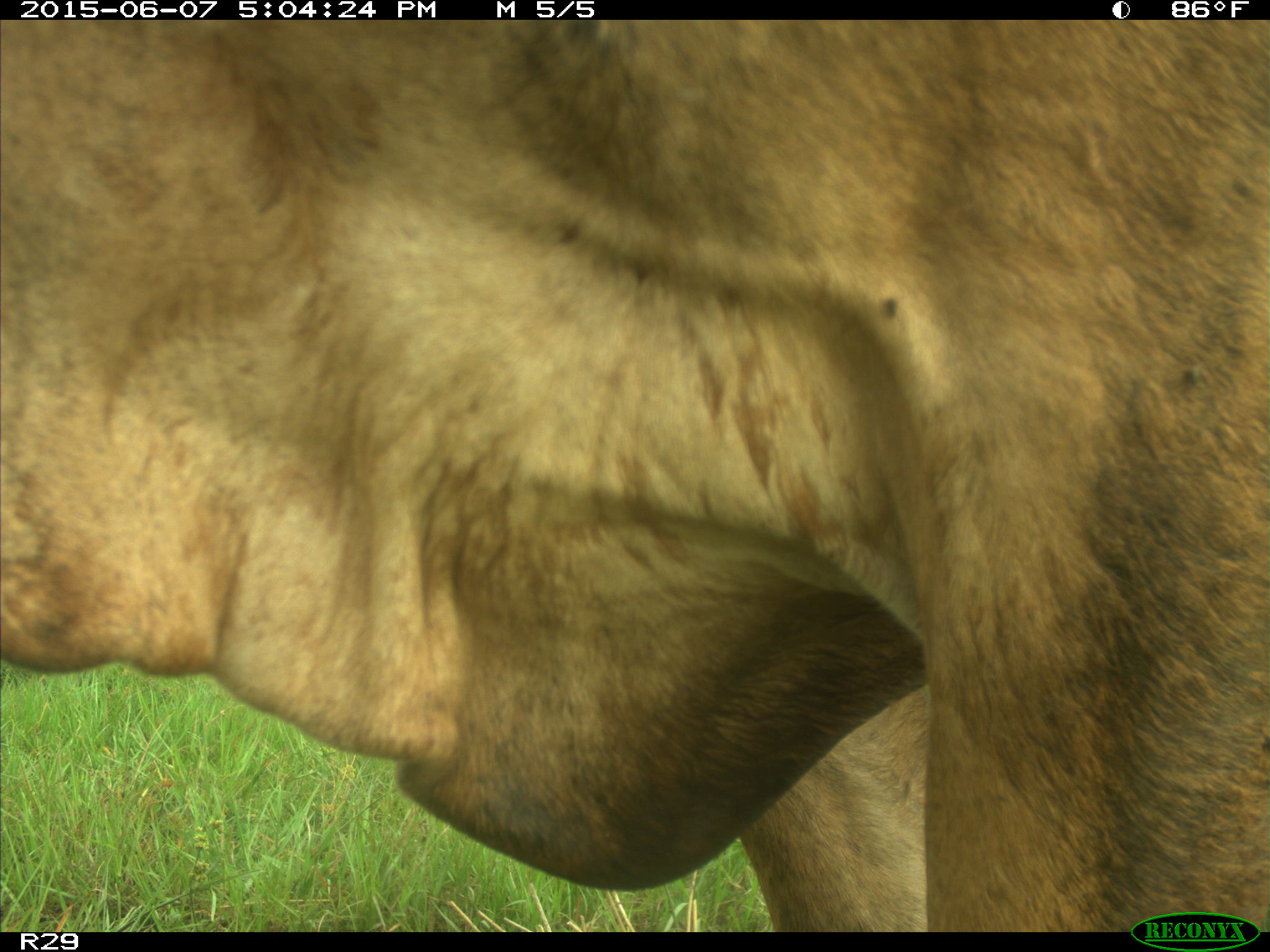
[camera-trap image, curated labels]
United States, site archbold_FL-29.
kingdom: Animalia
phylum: Chordata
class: Mammalia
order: Artiodactyla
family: Bovidae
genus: Bos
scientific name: Bos taurus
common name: domestic cow